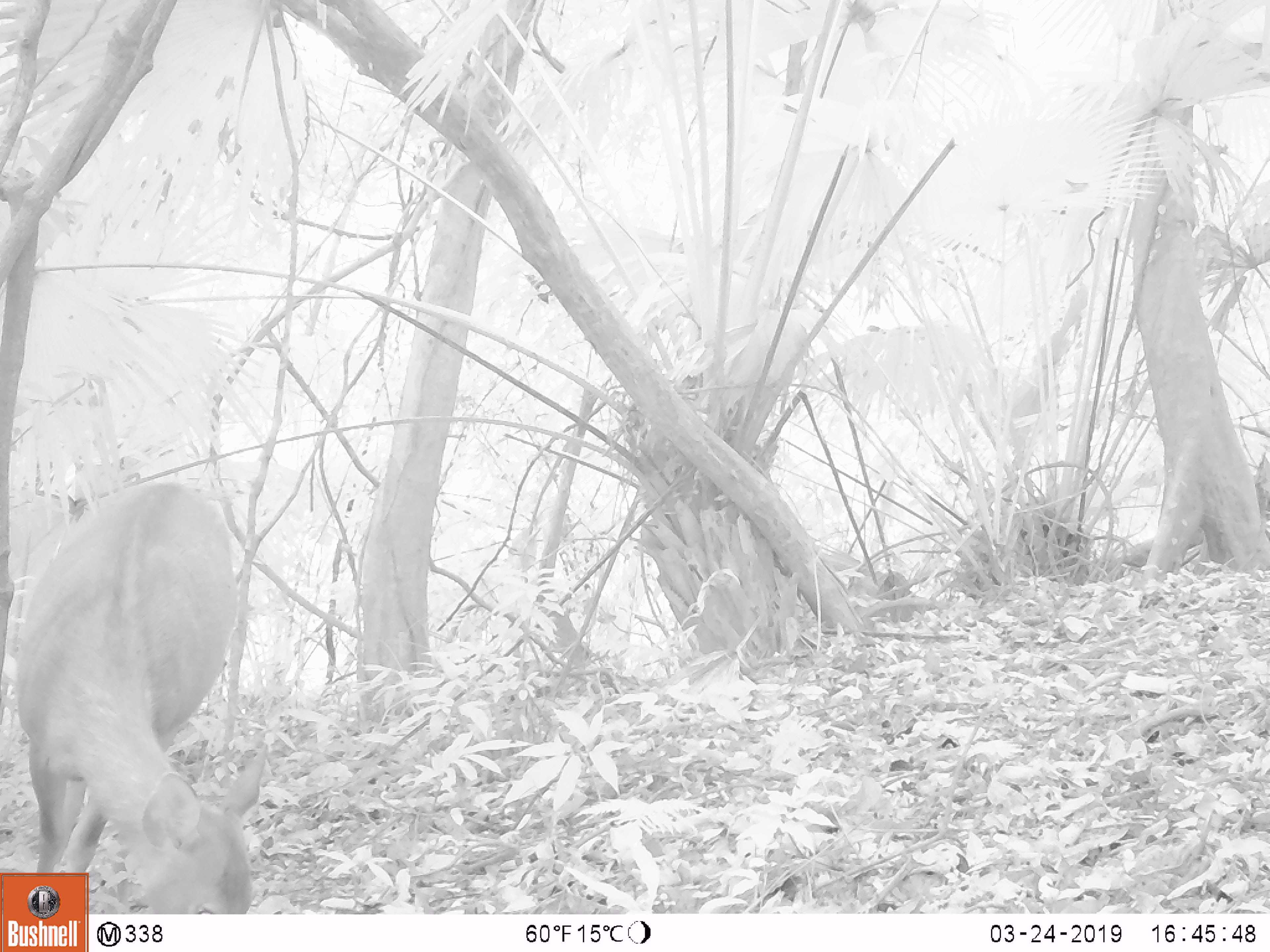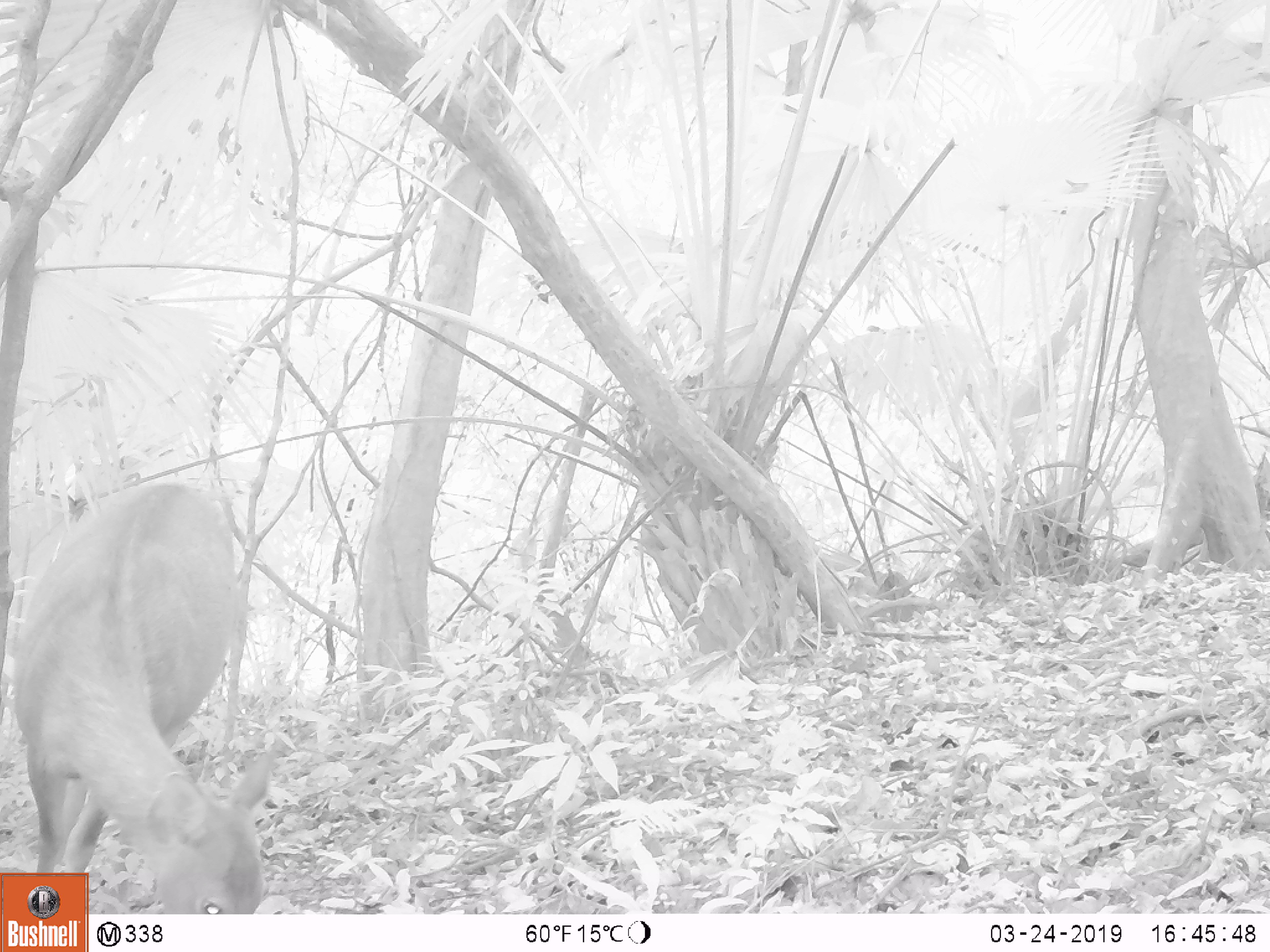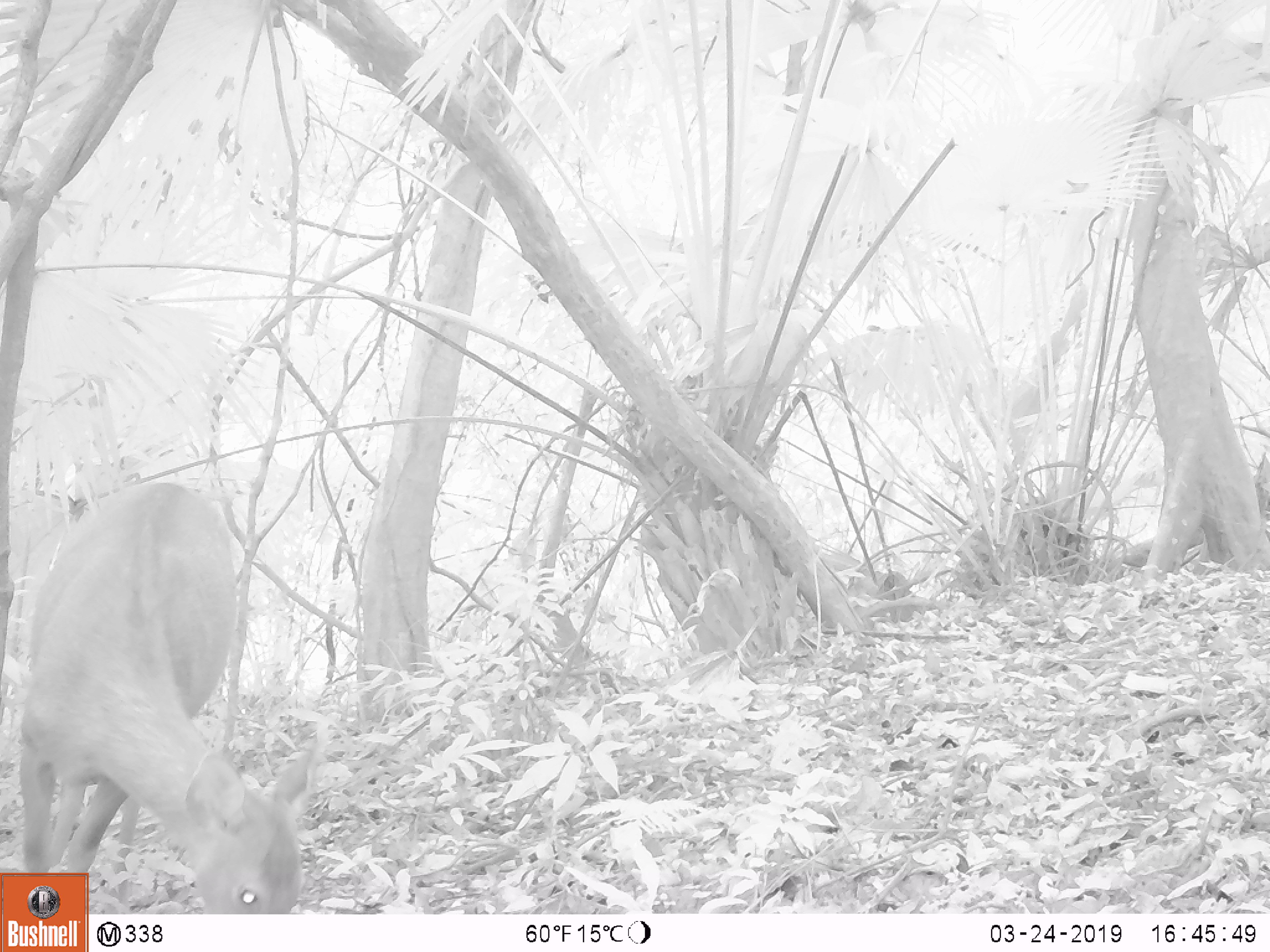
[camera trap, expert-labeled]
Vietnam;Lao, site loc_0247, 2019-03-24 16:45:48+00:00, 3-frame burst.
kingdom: Animalia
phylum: Chordata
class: Mammalia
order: Artiodactyla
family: Cervidae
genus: Rusa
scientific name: Rusa unicolor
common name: sambar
Sambar (Rusa unicolor). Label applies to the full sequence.